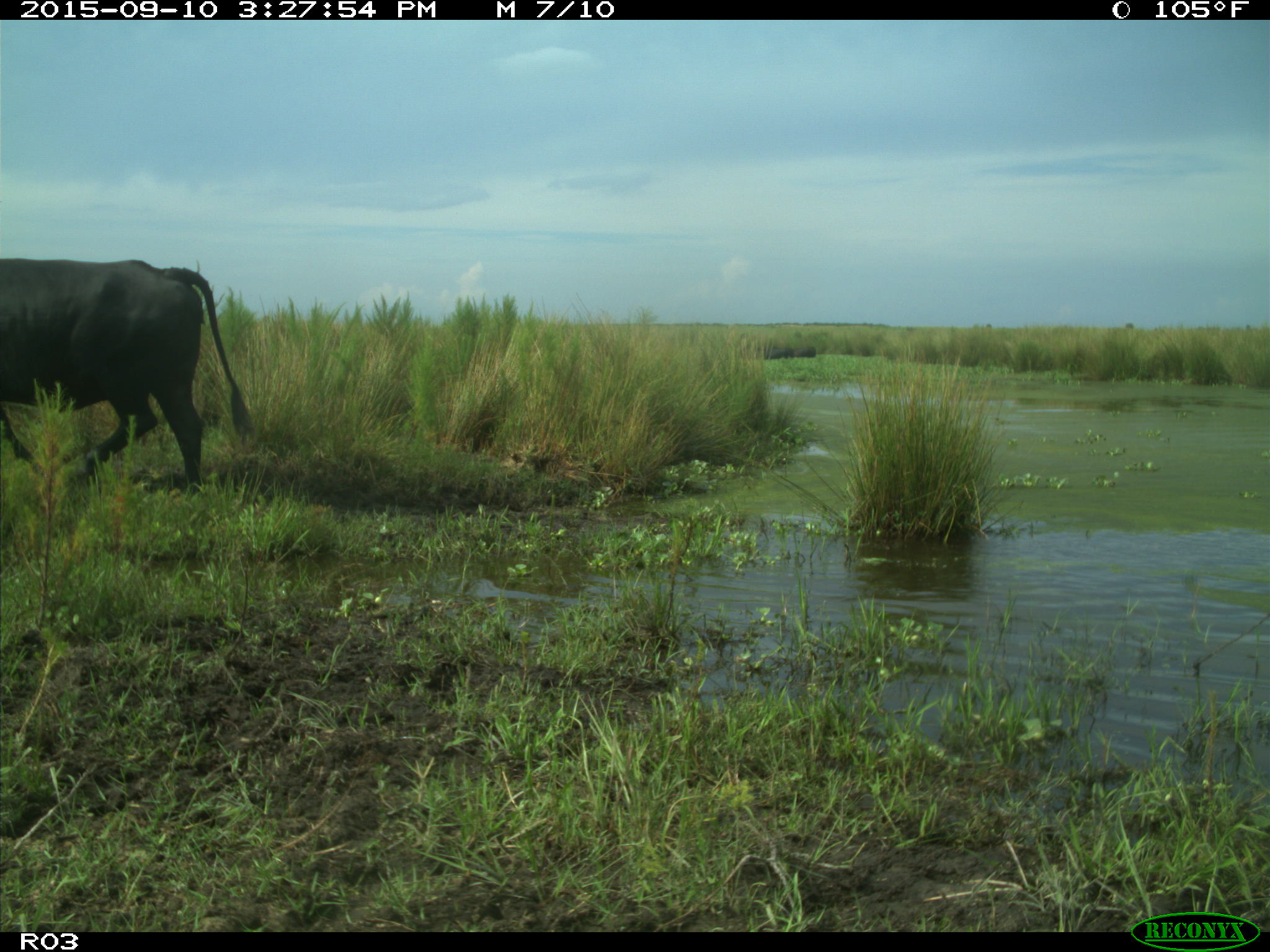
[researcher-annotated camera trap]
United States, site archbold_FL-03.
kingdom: Animalia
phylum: Chordata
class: Mammalia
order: Artiodactyla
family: Bovidae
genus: Bos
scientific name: Bos taurus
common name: domestic cow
Bos taurus (domestic cow).